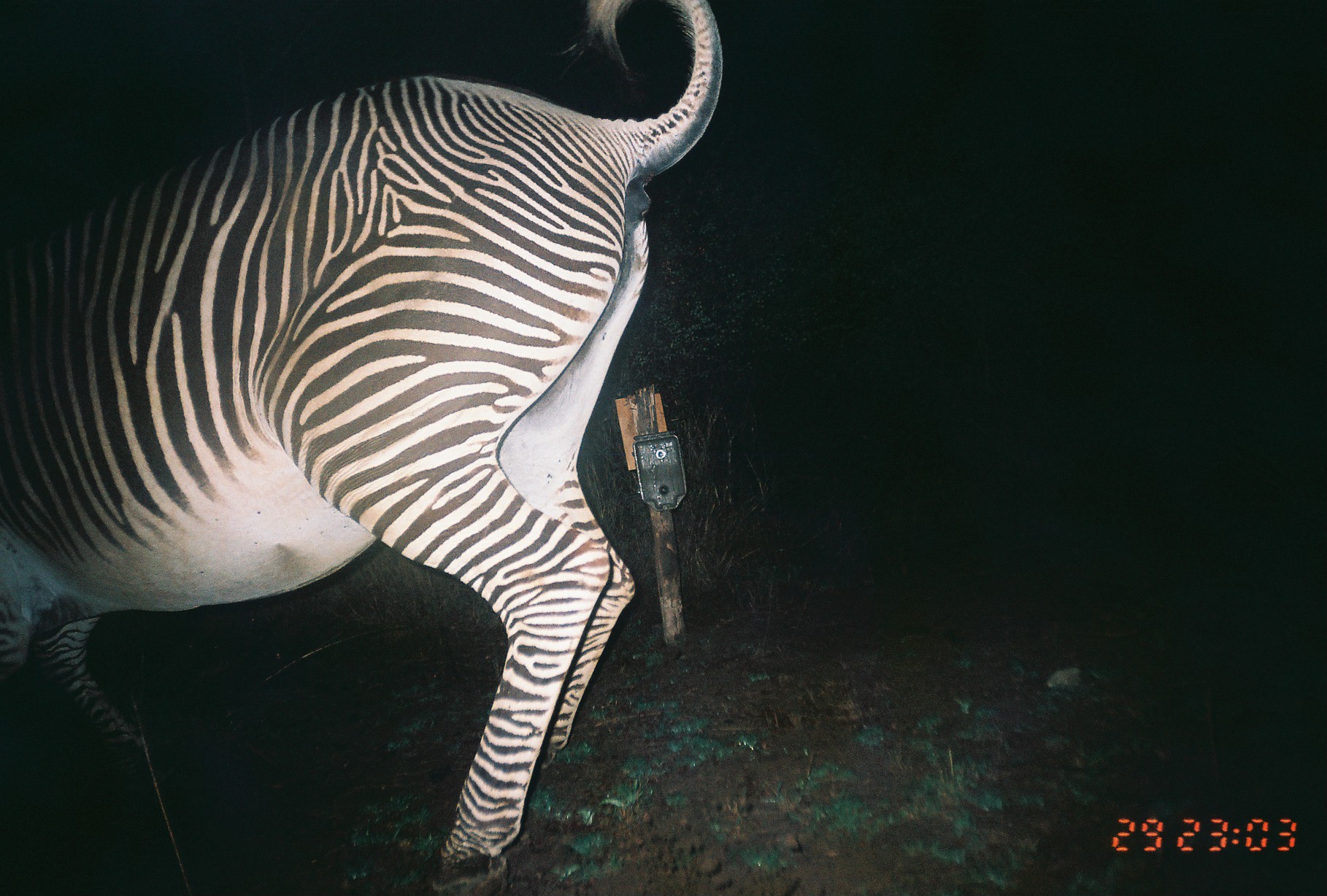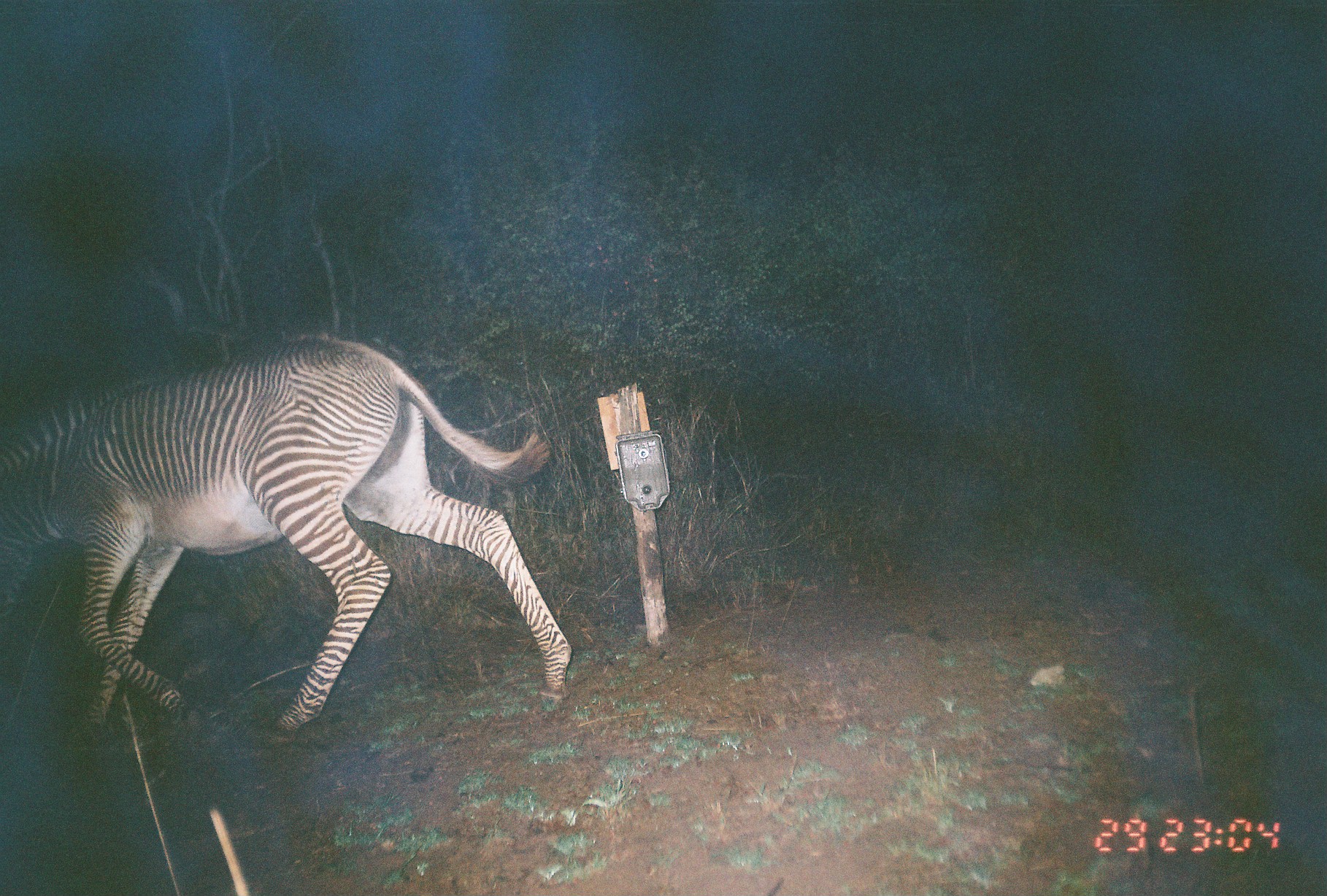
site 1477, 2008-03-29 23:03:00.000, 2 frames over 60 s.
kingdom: Animalia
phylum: Chordata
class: Mammalia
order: Perissodactyla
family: Equidae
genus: Equus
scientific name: Equus grevyi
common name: grévy's zebra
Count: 1.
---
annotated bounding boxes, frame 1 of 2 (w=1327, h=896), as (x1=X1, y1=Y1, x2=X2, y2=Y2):
equus grevyi: (x1=0, y1=0, x2=725, y2=896)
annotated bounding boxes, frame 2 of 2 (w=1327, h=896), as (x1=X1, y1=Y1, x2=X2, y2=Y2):
equus grevyi: (x1=0, y1=336, x2=571, y2=743)